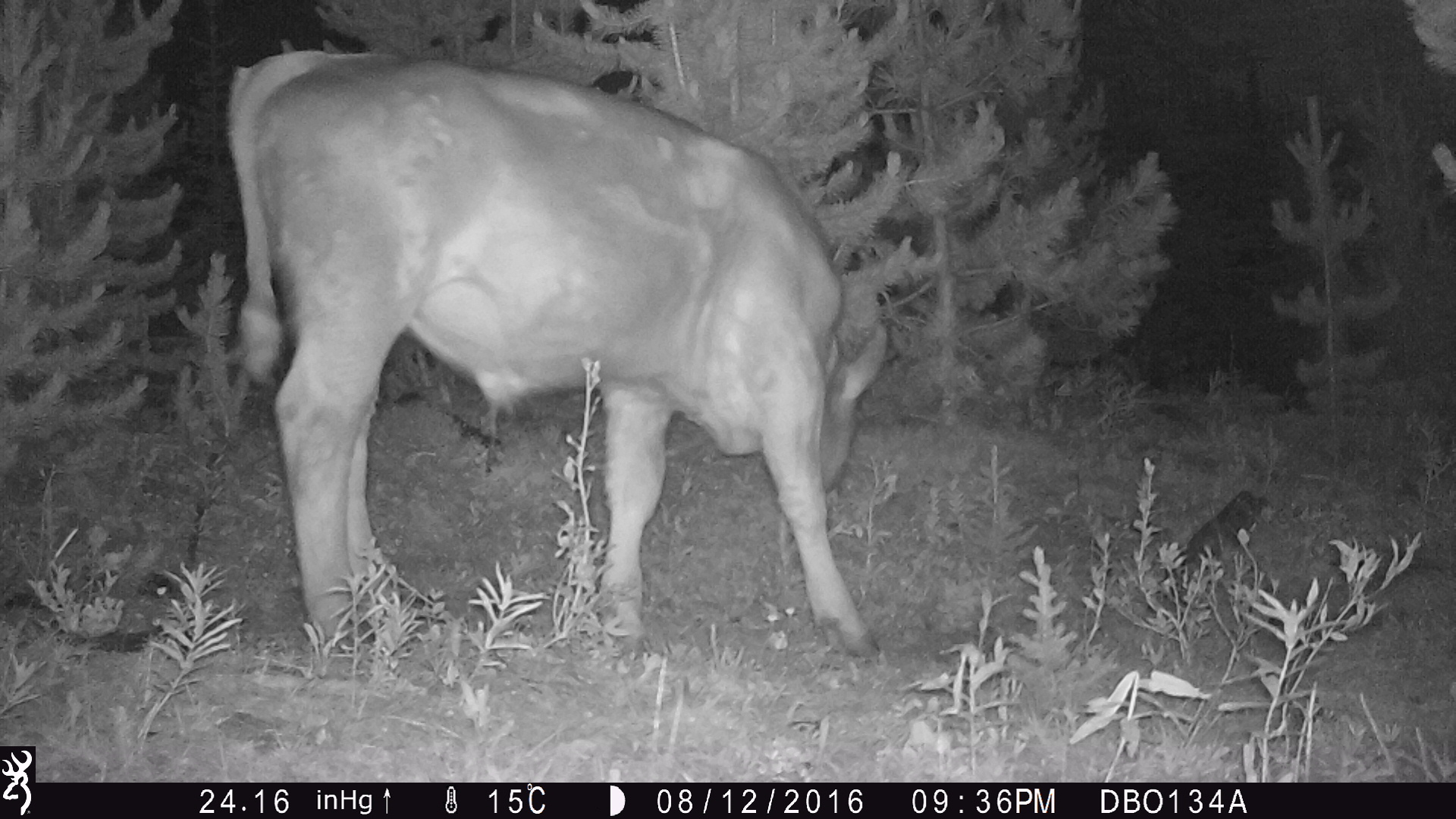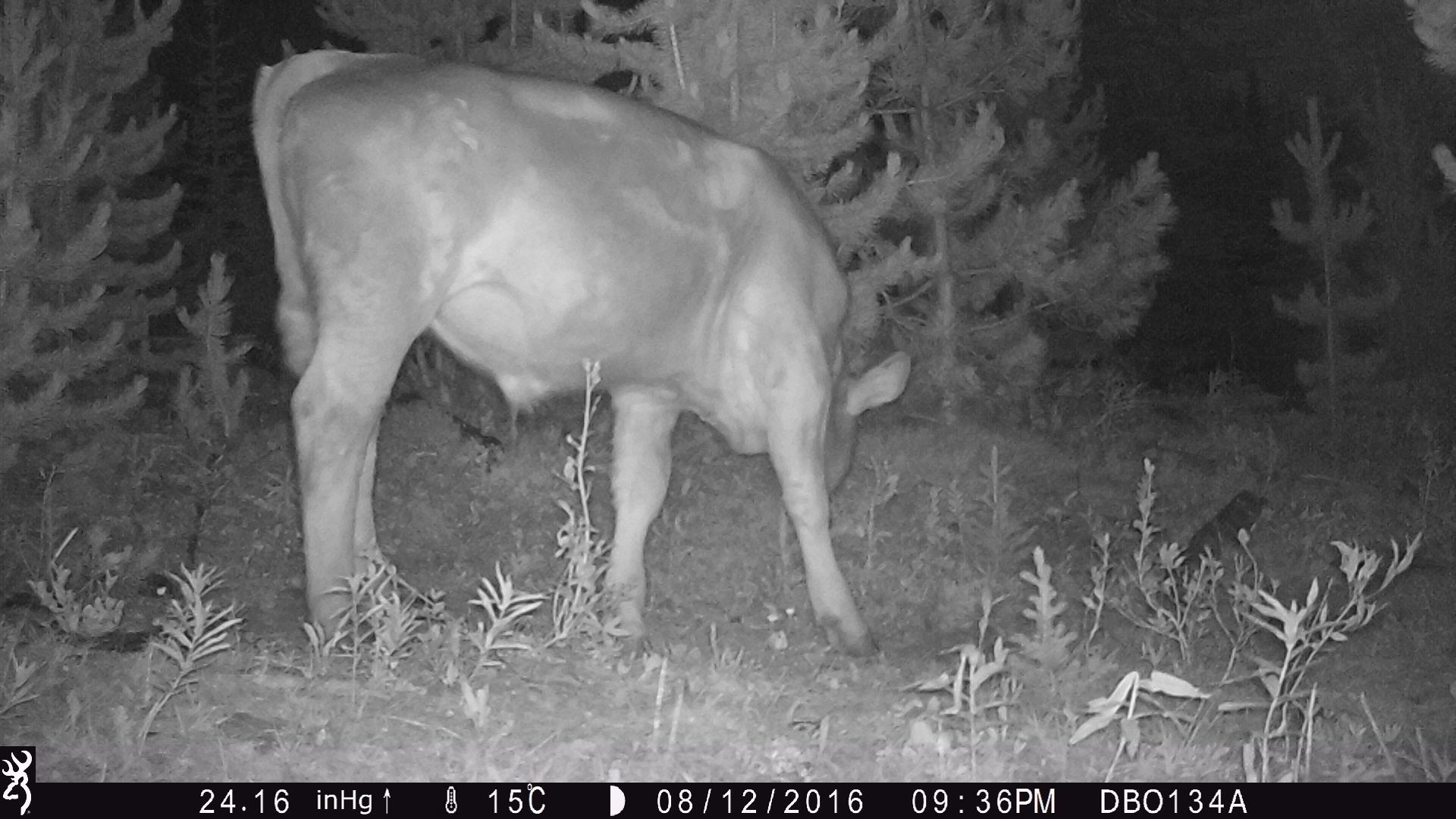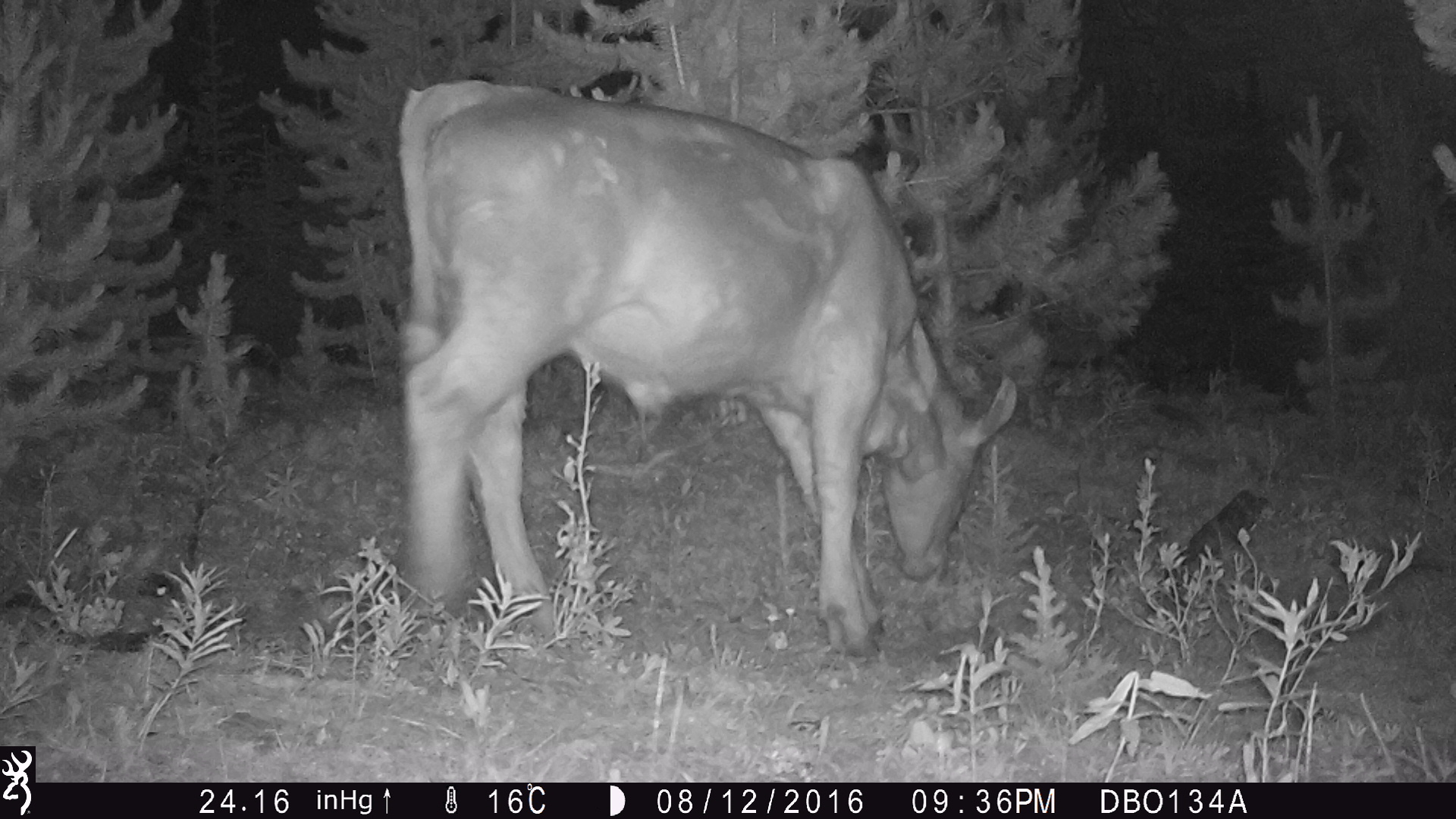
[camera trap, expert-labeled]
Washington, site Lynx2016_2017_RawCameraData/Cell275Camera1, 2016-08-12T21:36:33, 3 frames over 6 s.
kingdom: Animalia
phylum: Chordata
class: Mammalia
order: Artiodactyla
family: Bovidae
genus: Bos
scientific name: Bos taurus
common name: domestic cattle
Domestic cattle (Bos taurus). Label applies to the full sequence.